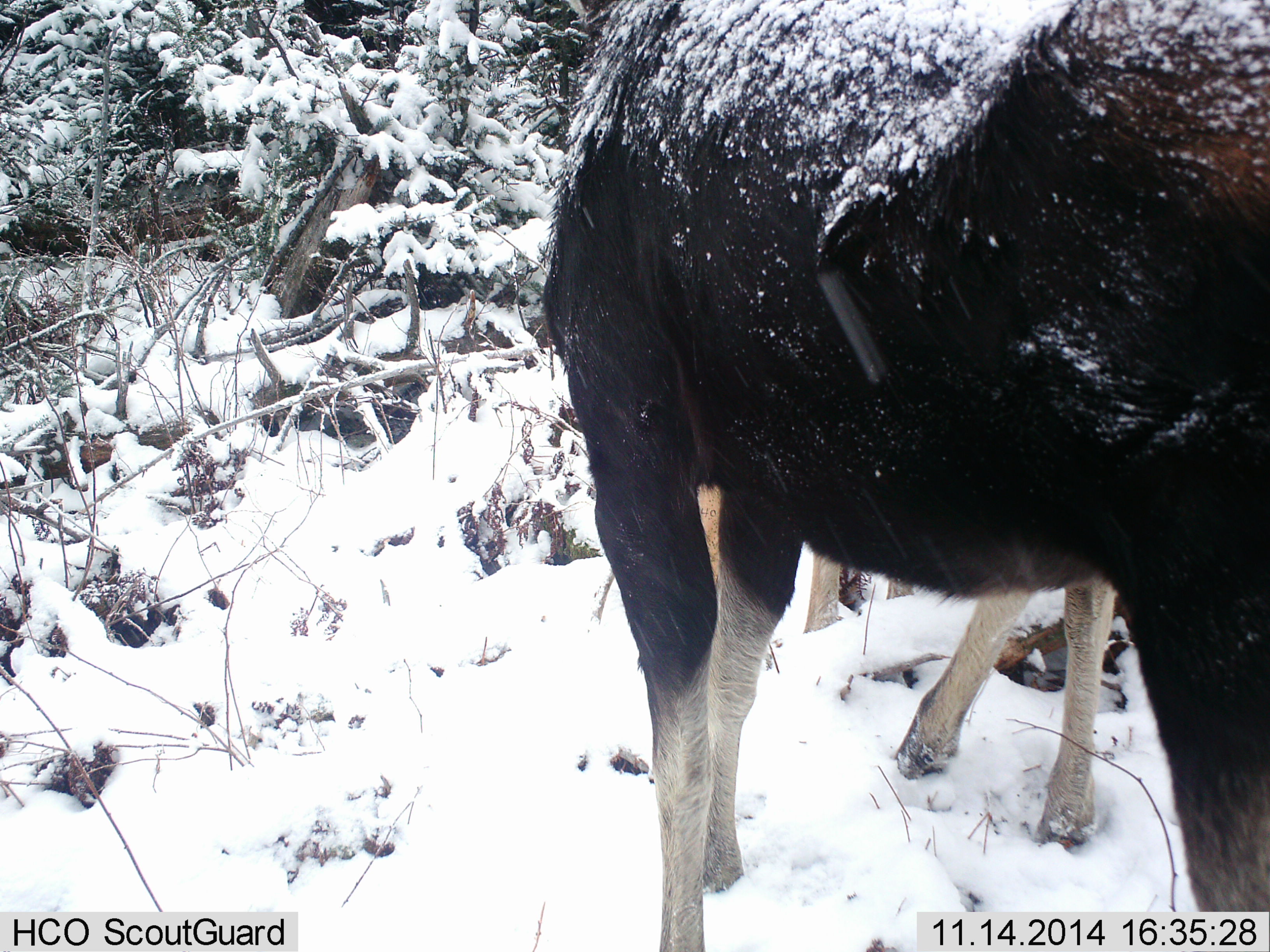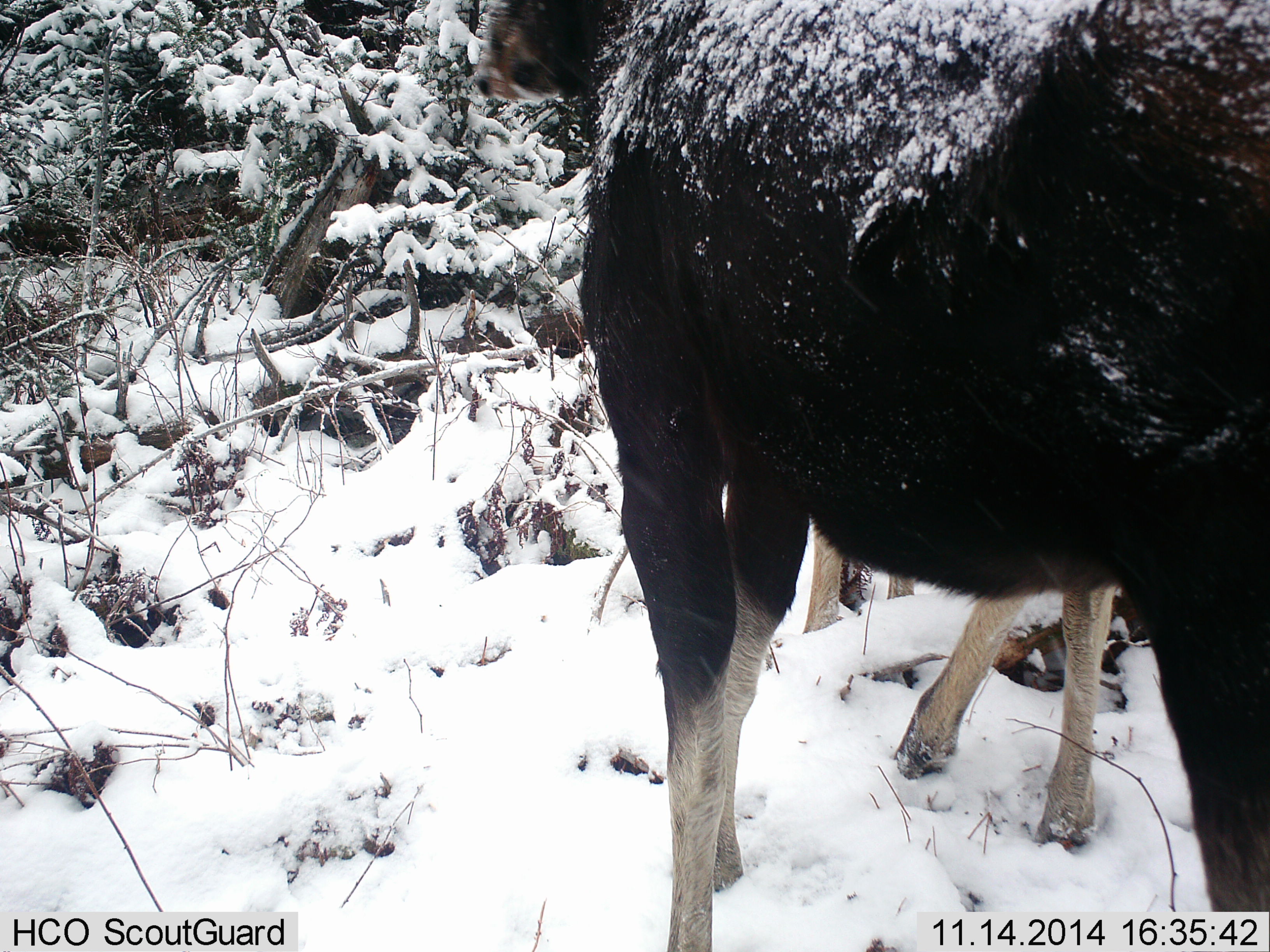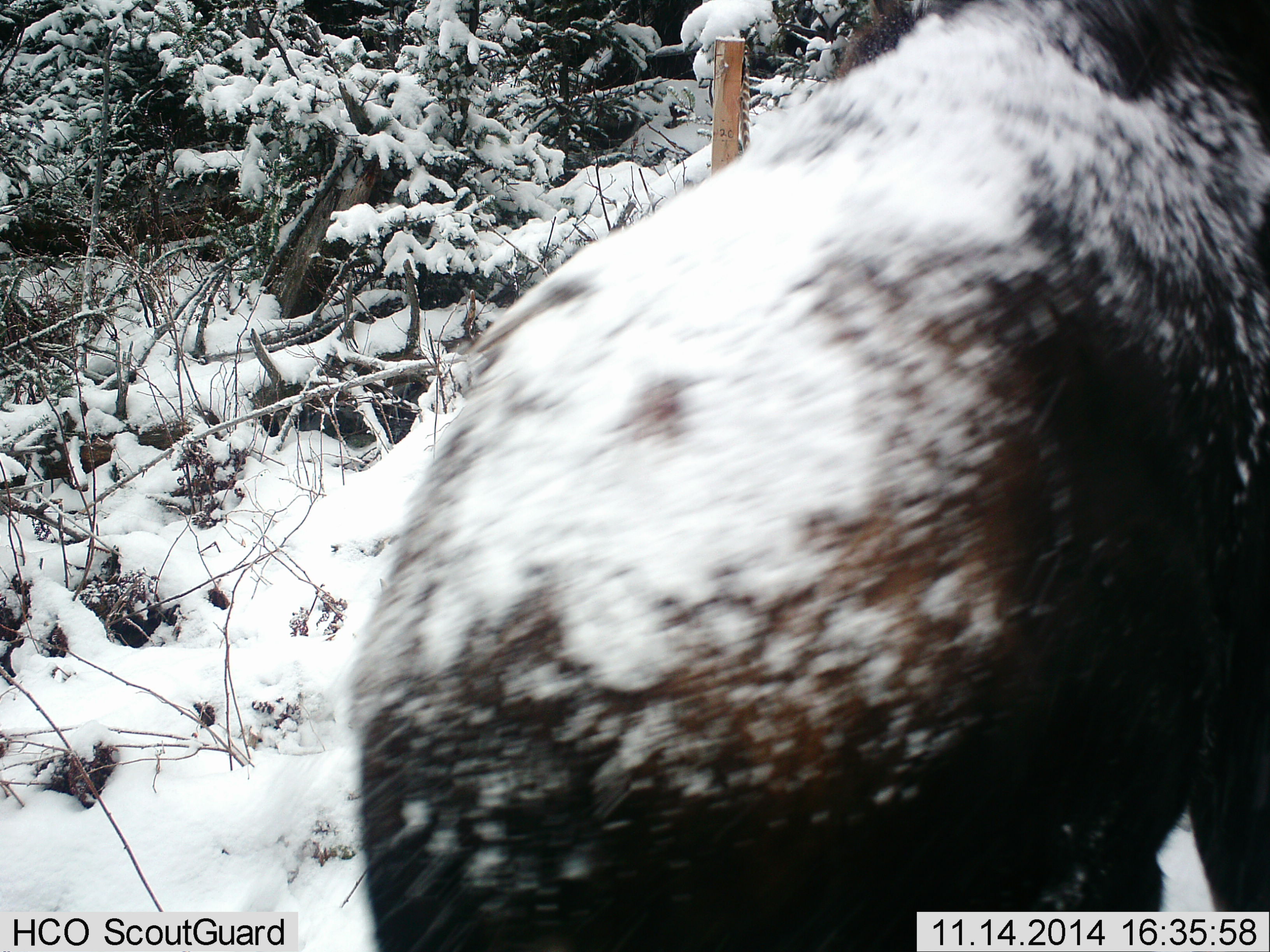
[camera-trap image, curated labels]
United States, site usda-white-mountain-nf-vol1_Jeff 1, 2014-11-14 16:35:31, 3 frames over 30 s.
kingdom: Animalia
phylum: Chordata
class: Mammalia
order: Artiodactyla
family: Cervidae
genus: Alces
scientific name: Alces alces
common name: moose